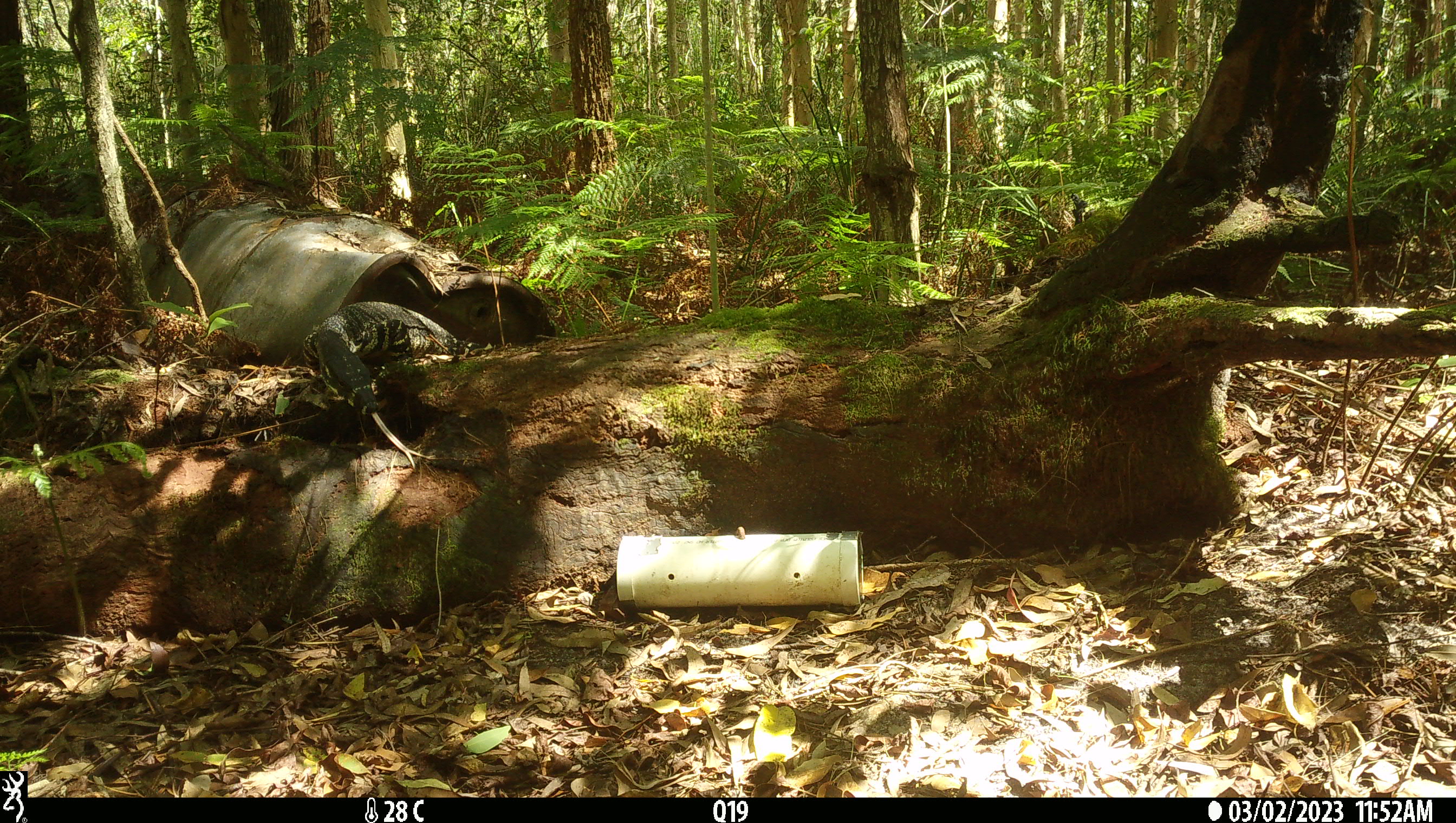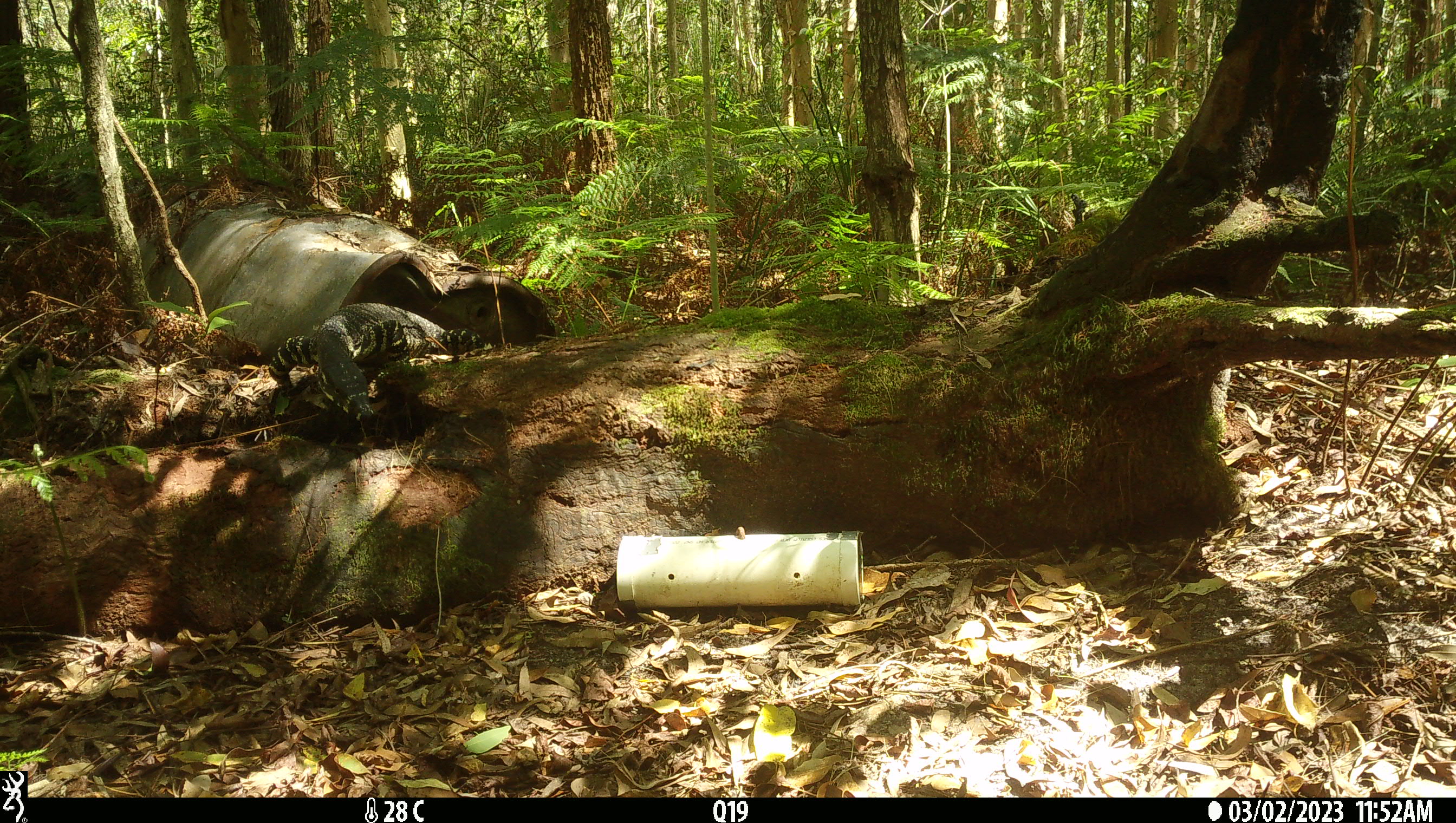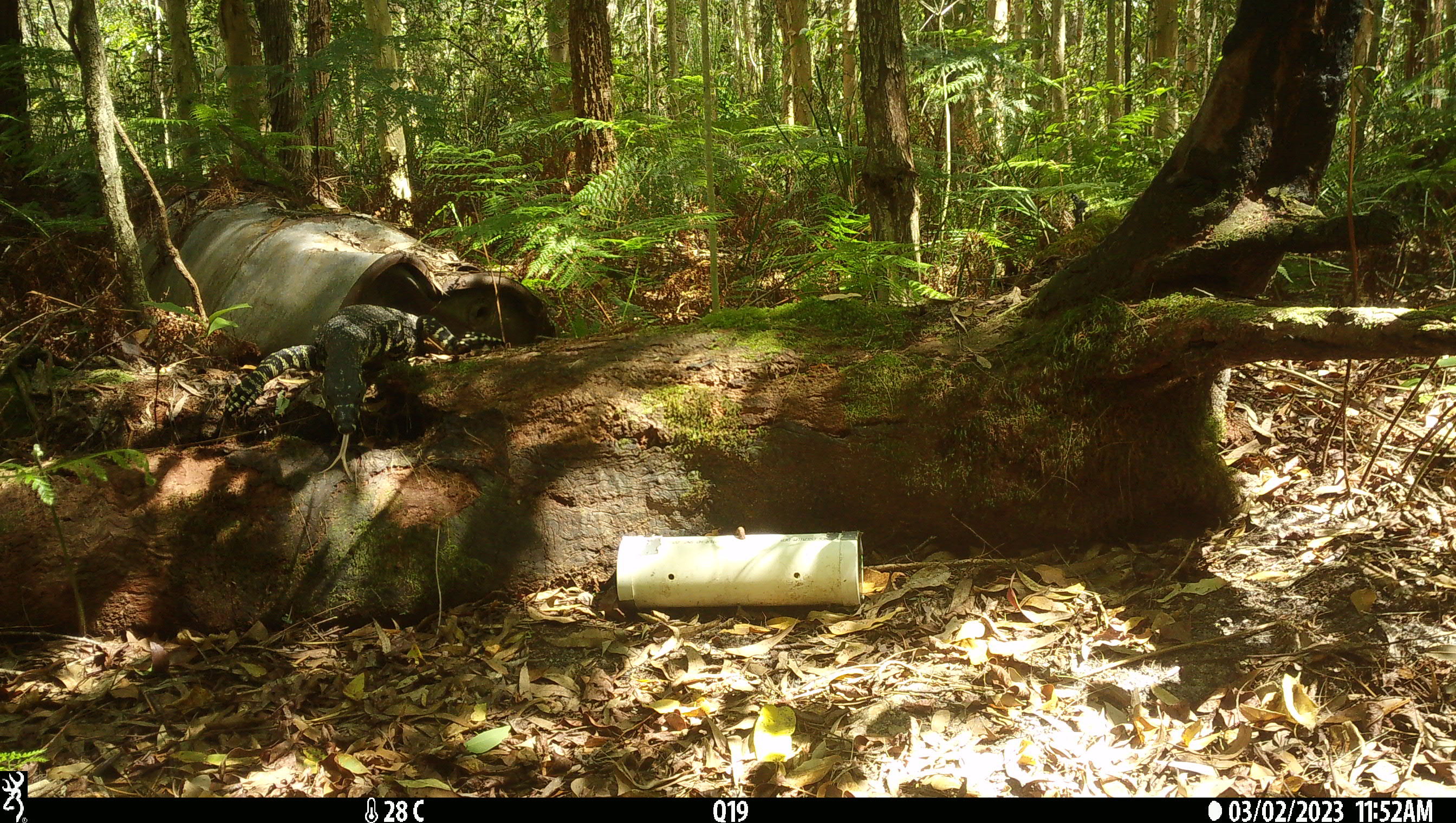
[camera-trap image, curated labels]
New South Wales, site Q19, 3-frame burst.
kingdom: Animalia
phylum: Chordata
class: Reptilia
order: Squamata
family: Varanidae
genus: Varanus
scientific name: Varanus varius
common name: lace monitor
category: goanna